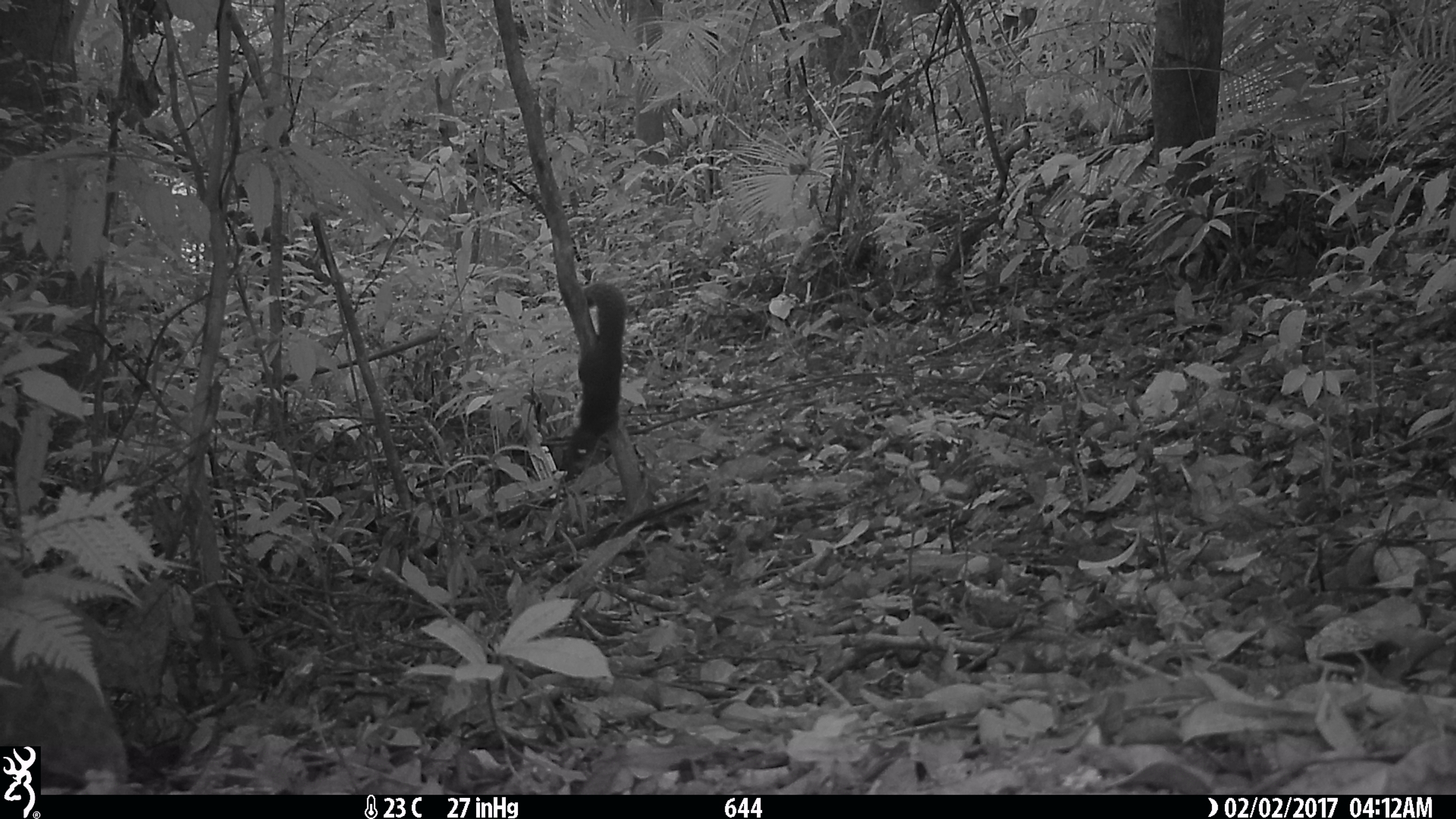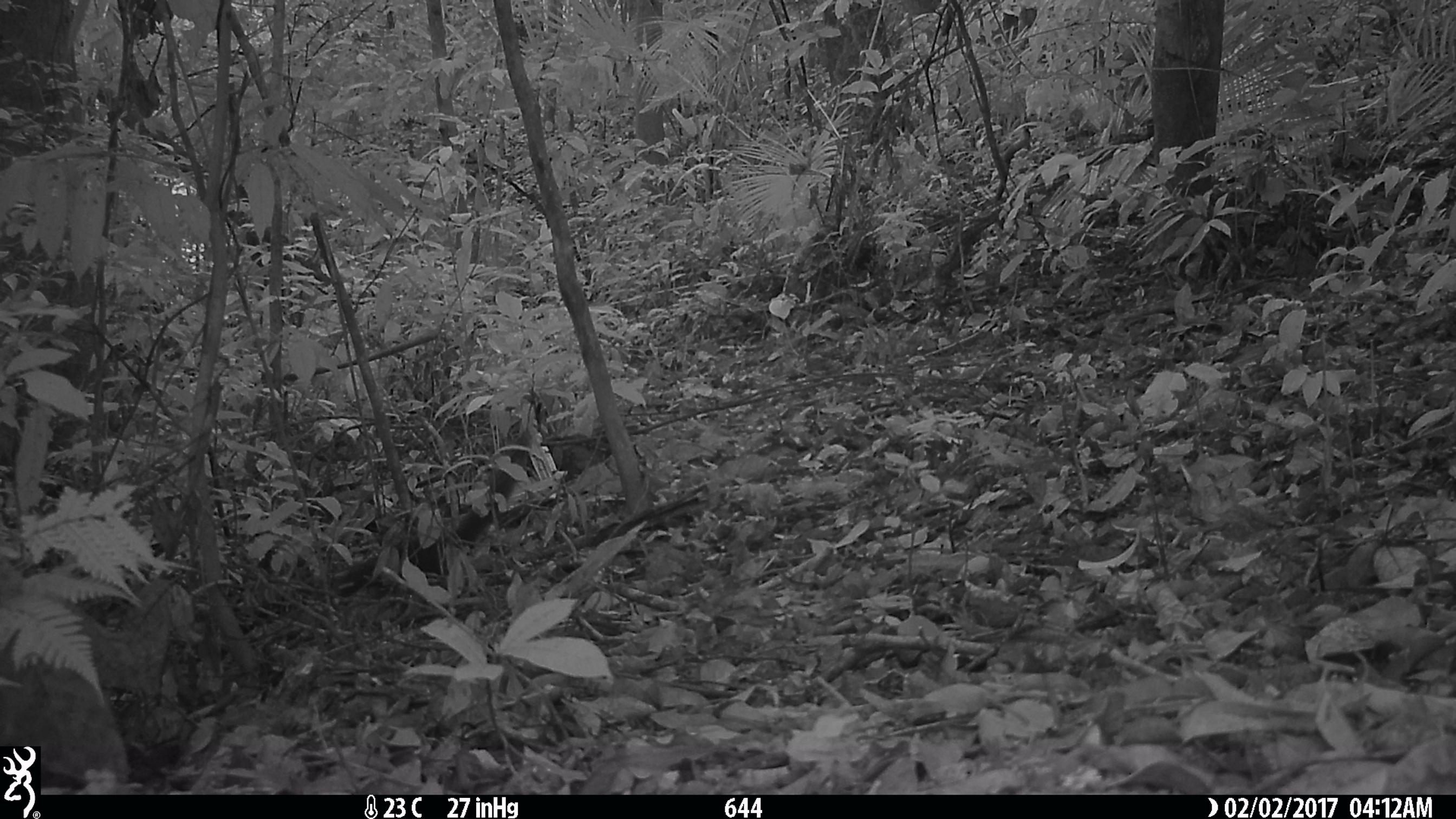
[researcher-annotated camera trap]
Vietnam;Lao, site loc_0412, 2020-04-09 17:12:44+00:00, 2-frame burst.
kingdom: Animalia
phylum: Chordata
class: Mammalia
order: Rodentia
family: Sciuridae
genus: Sciurus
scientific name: Sciurus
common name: squirrel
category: unidentified squirrel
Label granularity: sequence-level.